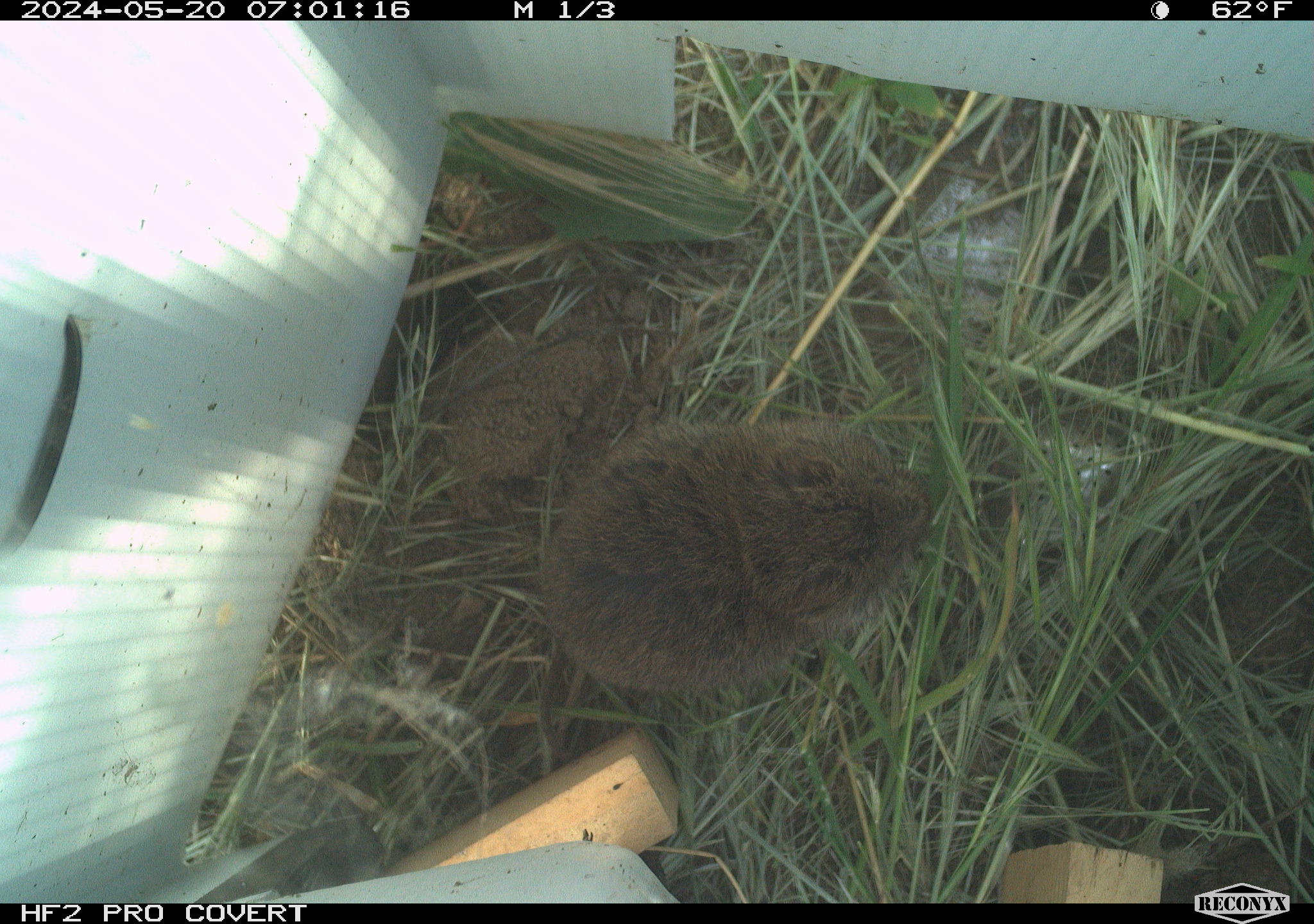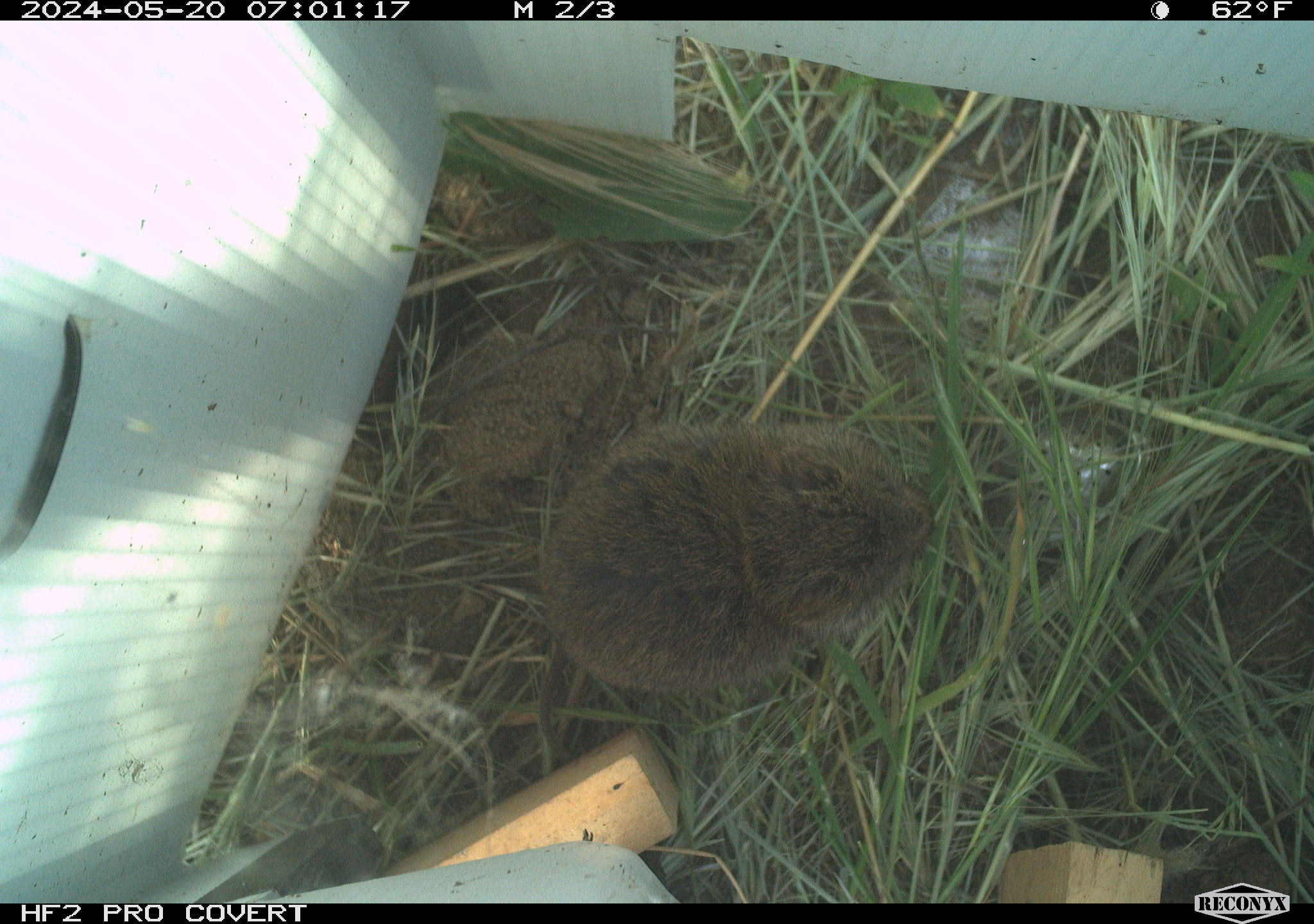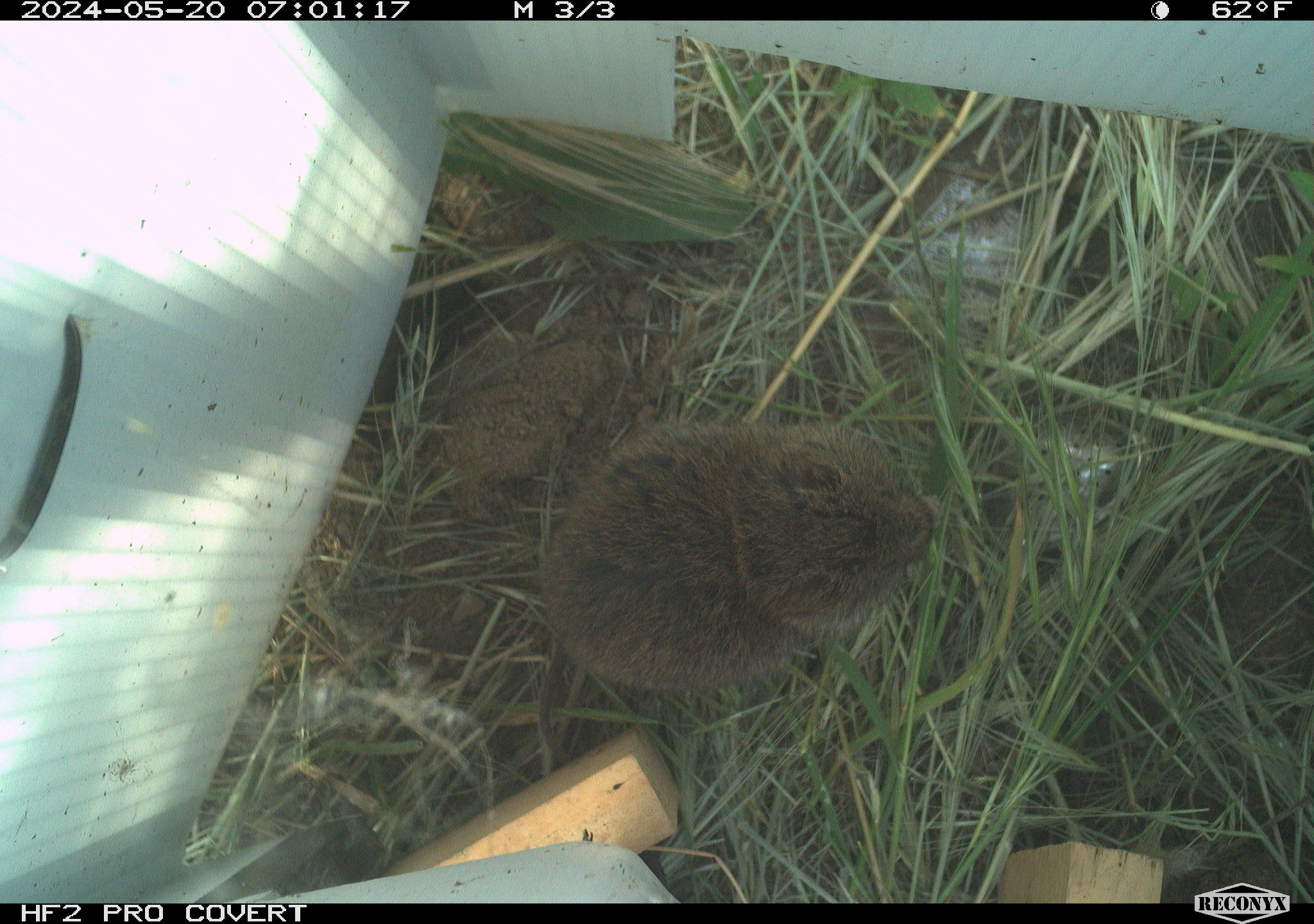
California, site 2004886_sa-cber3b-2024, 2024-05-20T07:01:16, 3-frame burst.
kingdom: Animalia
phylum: Chordata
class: Mammalia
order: Rodentia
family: Cricetidae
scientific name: Arvicolinae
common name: voles, lemmings, and muskrats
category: arvicolinae subfamily